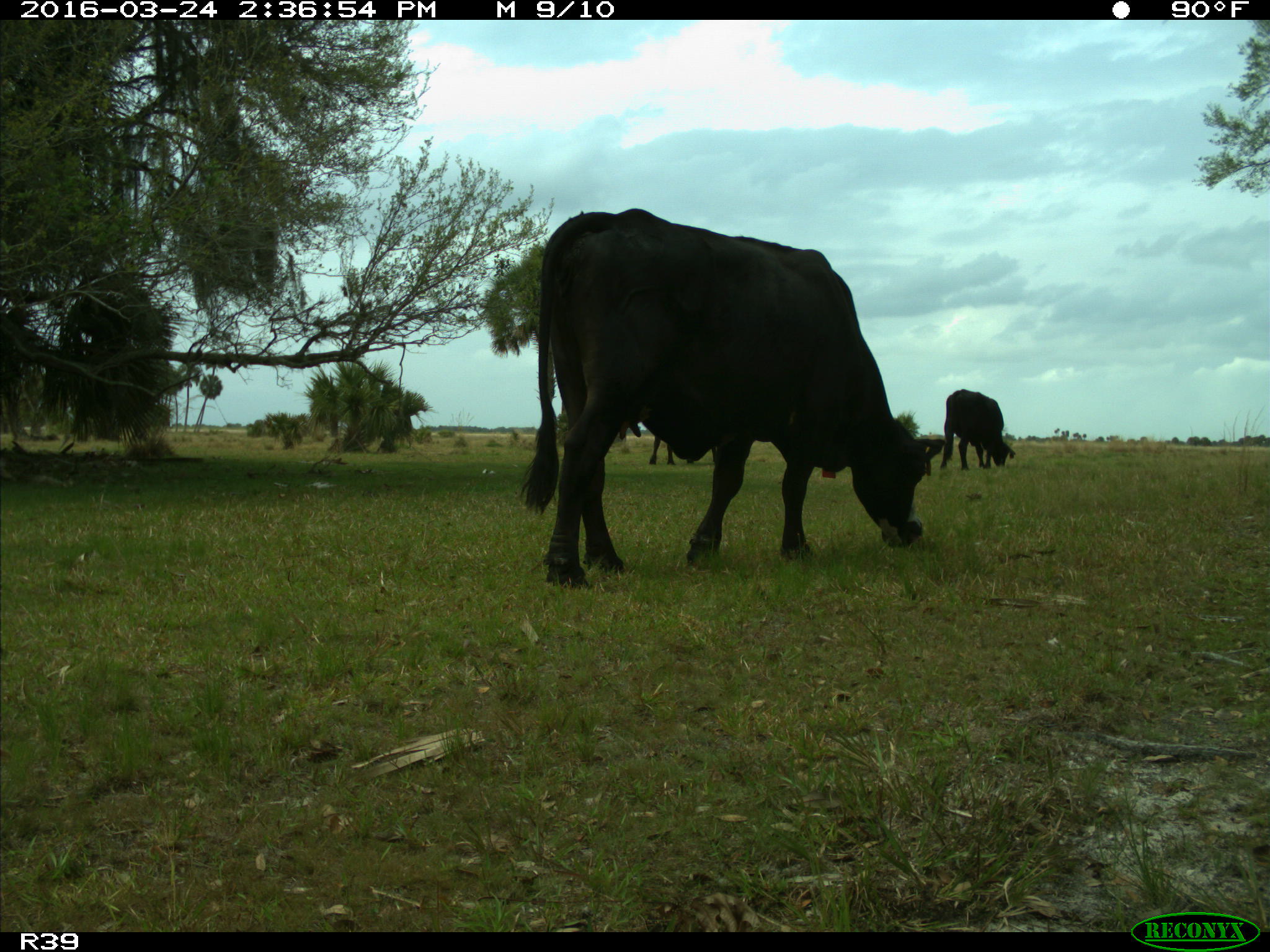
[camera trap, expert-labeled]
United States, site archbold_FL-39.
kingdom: Animalia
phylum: Chordata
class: Mammalia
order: Artiodactyla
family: Bovidae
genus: Bos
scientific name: Bos taurus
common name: domestic cow